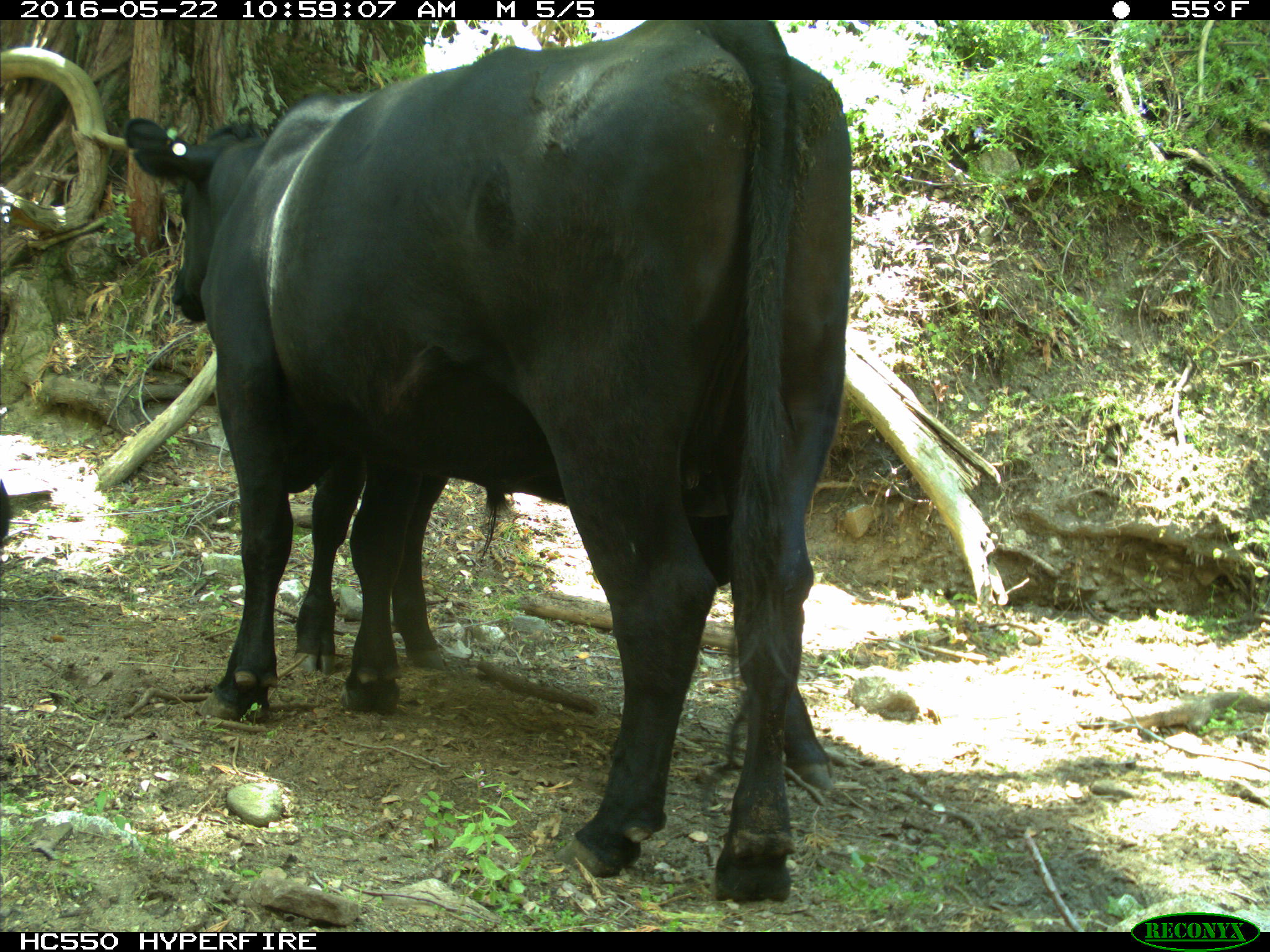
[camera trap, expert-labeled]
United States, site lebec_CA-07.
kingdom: Animalia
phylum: Chordata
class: Mammalia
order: Artiodactyla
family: Bovidae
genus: Bos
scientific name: Bos taurus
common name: domestic cow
Bos taurus (domestic cow).